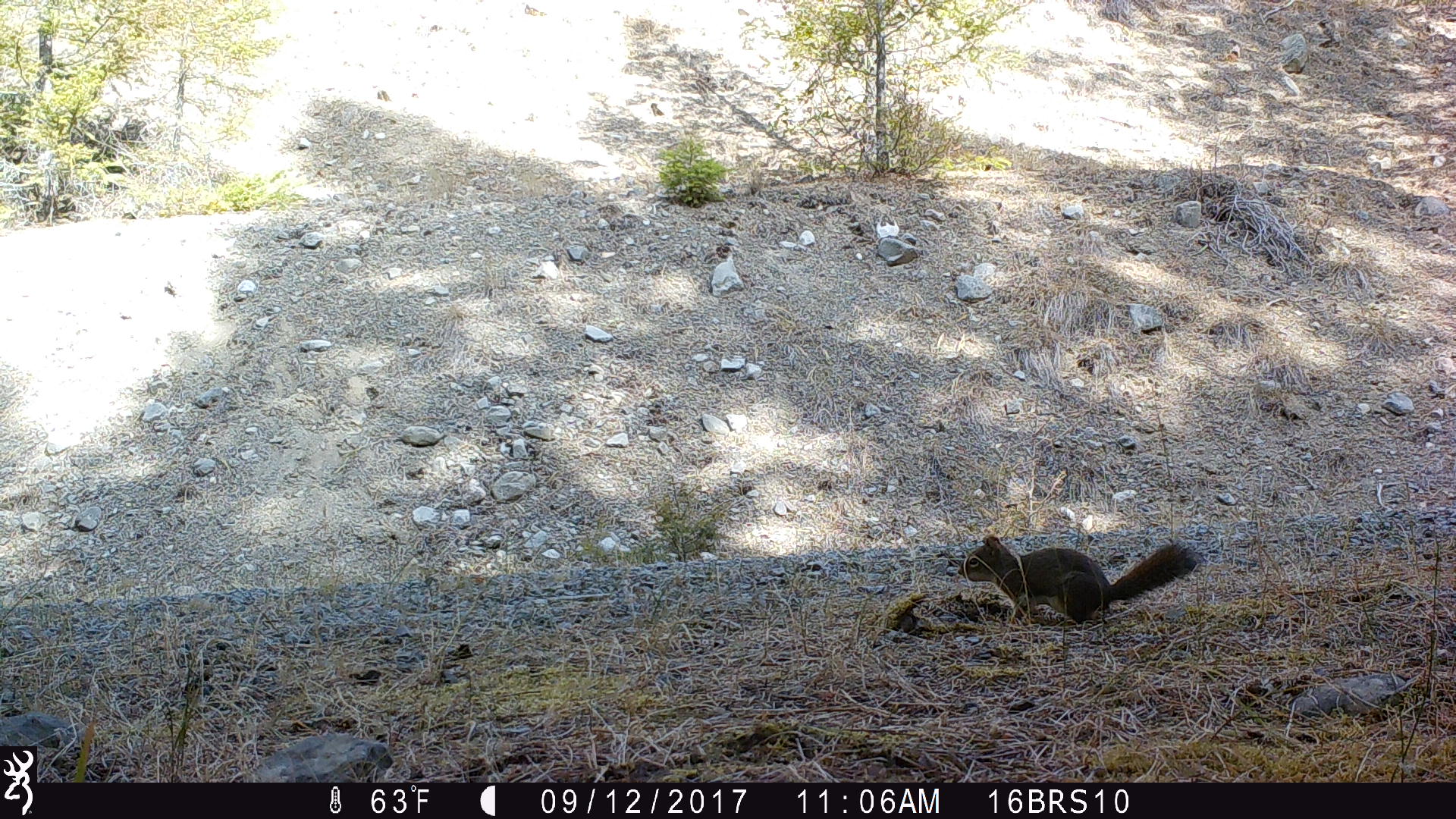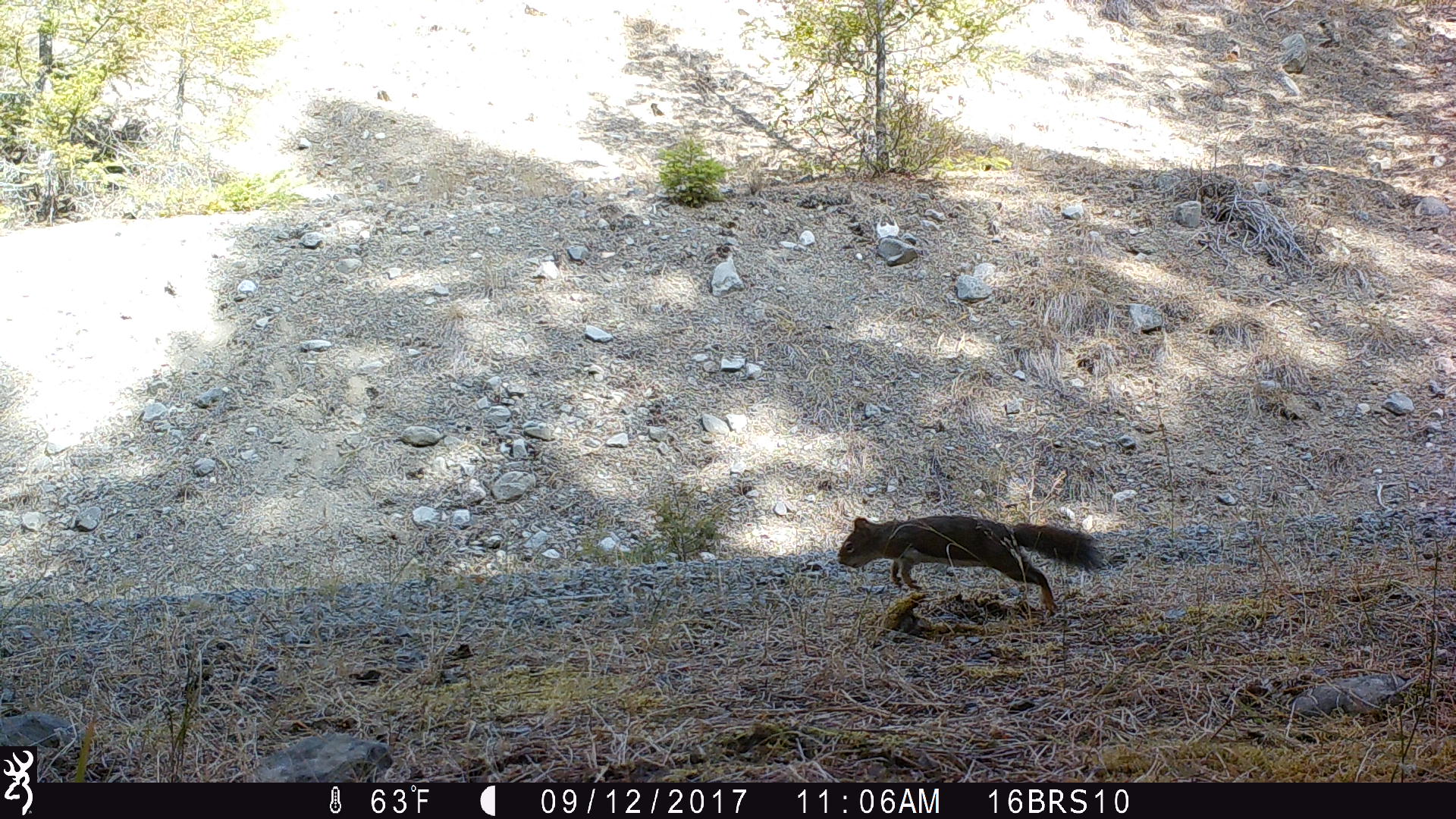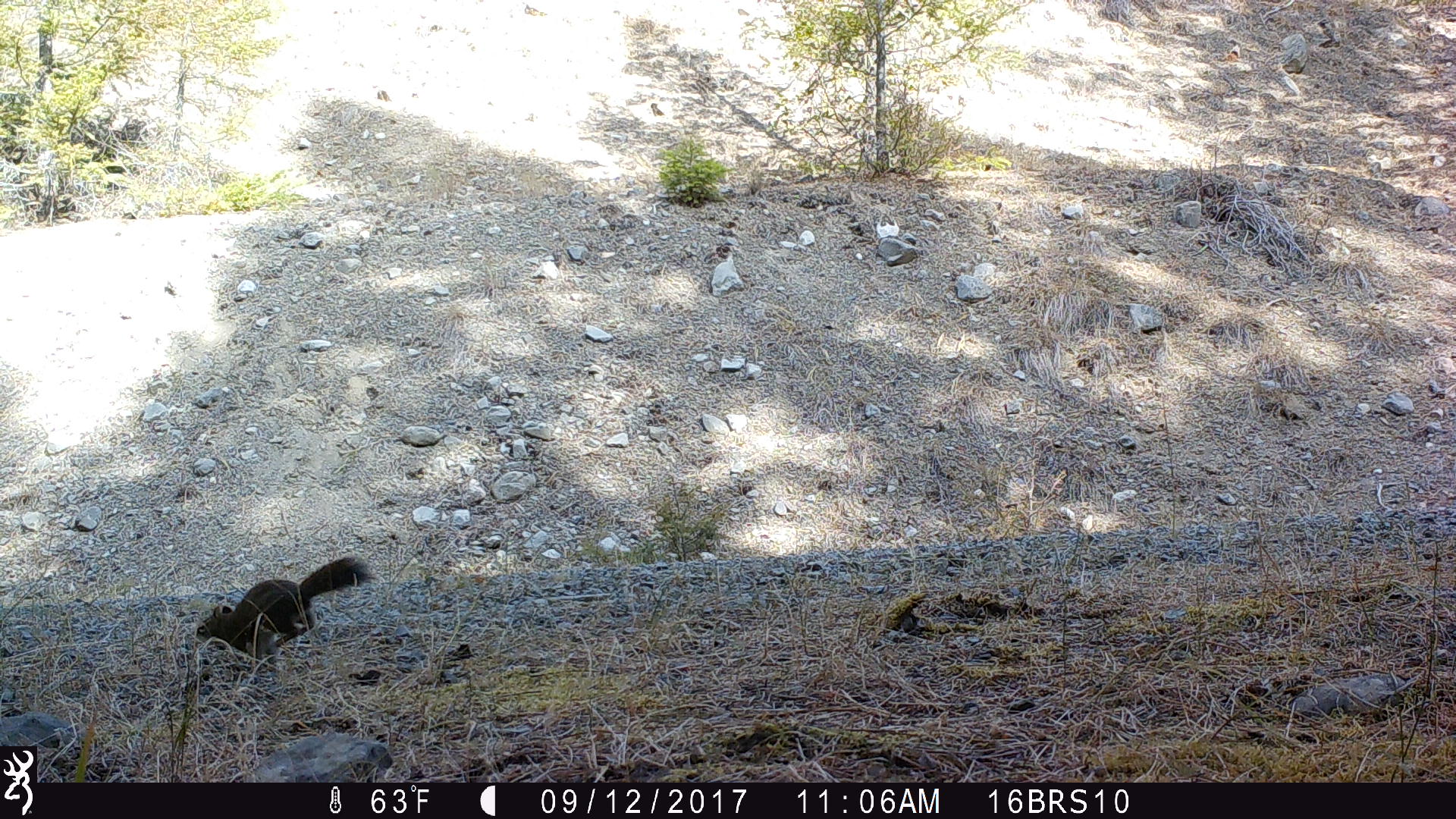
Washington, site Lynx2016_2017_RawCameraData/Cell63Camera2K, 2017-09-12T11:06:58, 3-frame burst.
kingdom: Animalia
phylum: Chordata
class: Mammalia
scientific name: Mammalia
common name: small mammal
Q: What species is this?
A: Small mammal (Mammalia).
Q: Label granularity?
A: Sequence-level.